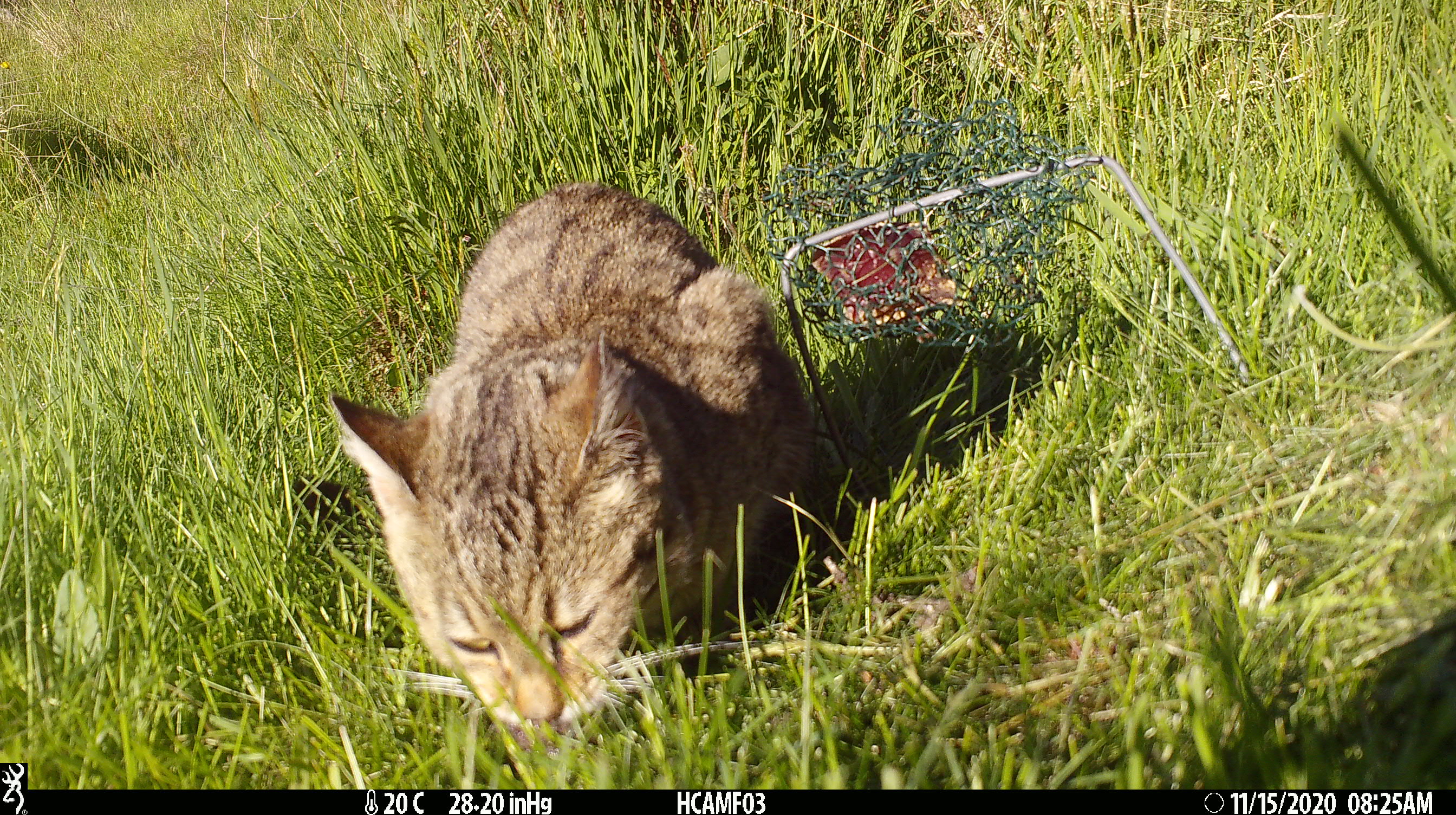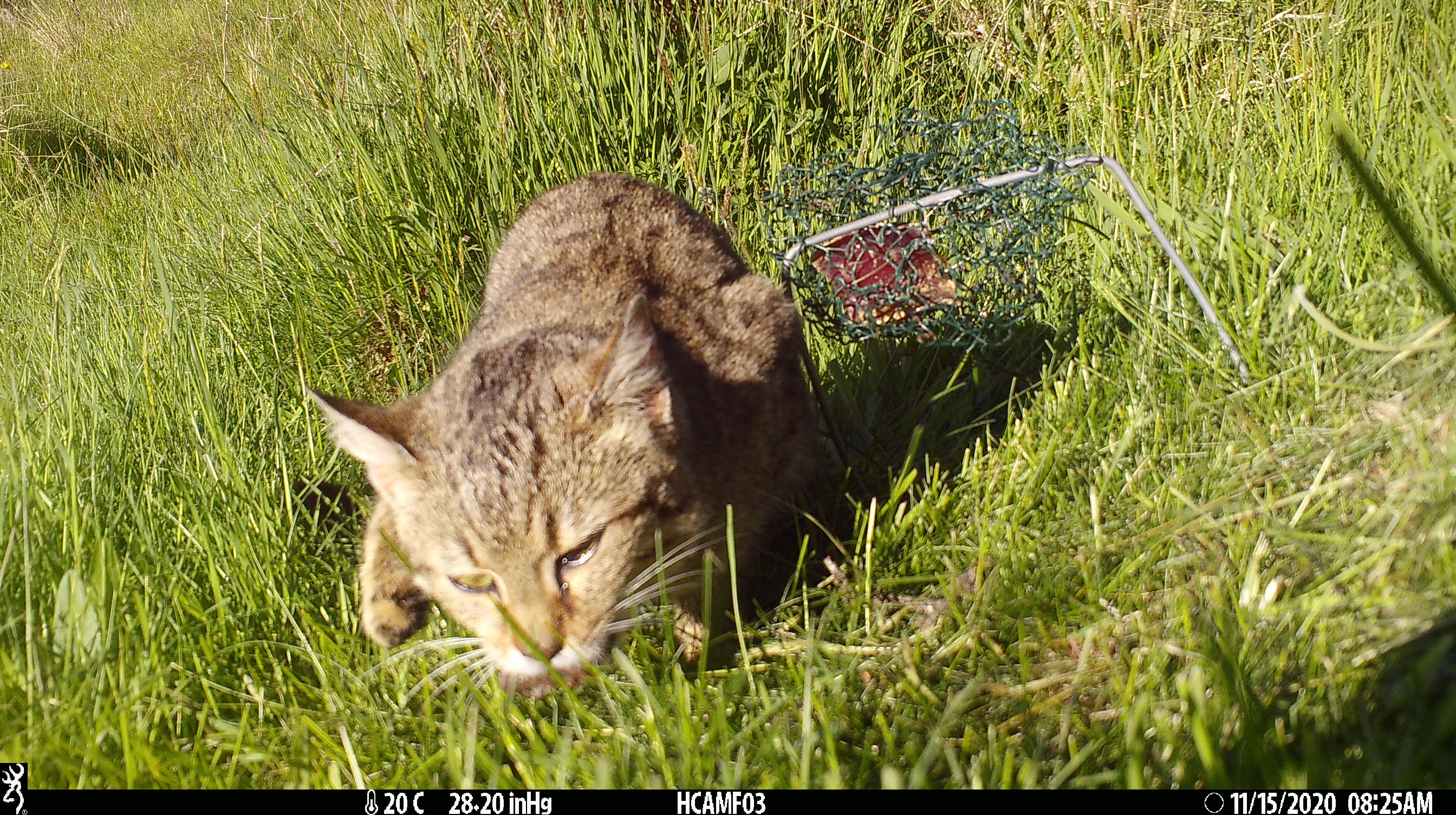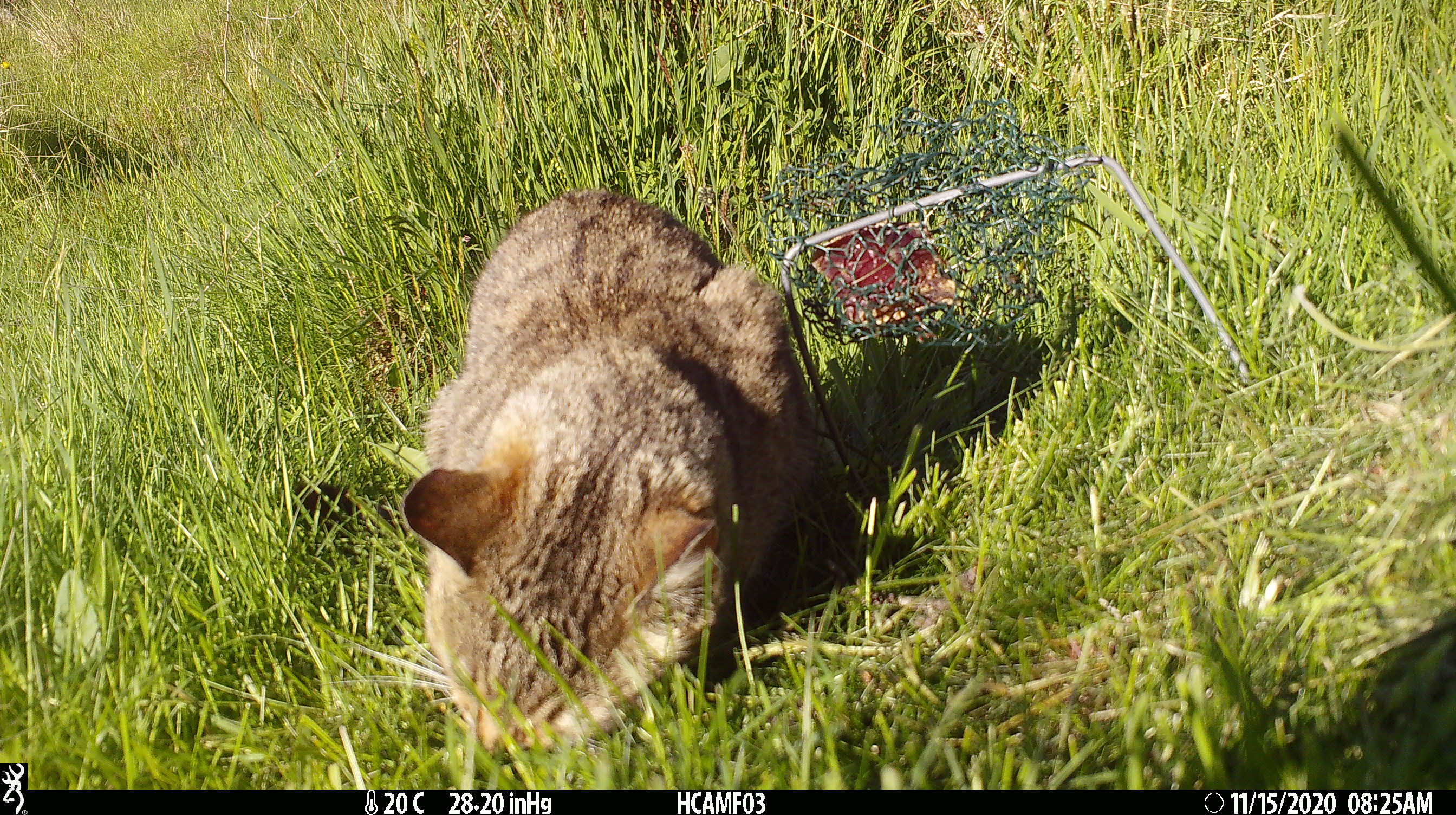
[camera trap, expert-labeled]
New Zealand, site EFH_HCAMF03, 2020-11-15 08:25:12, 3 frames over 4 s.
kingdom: Animalia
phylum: Chordata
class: Mammalia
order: Carnivora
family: Felidae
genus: Felis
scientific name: Felis catus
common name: domestic cat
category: cat